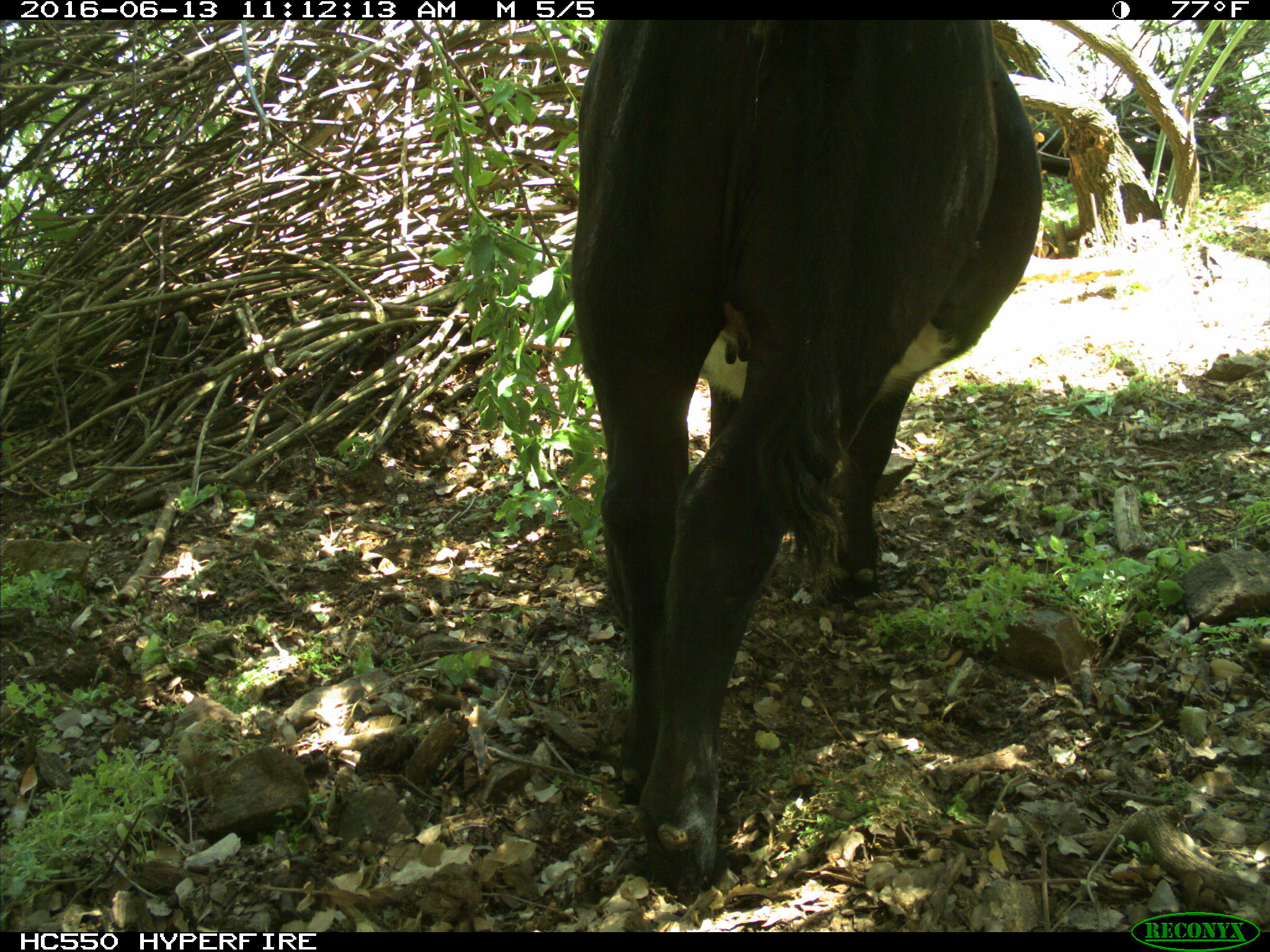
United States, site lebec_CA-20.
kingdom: Animalia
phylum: Chordata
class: Mammalia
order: Artiodactyla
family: Bovidae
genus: Bos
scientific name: Bos taurus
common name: domestic cow